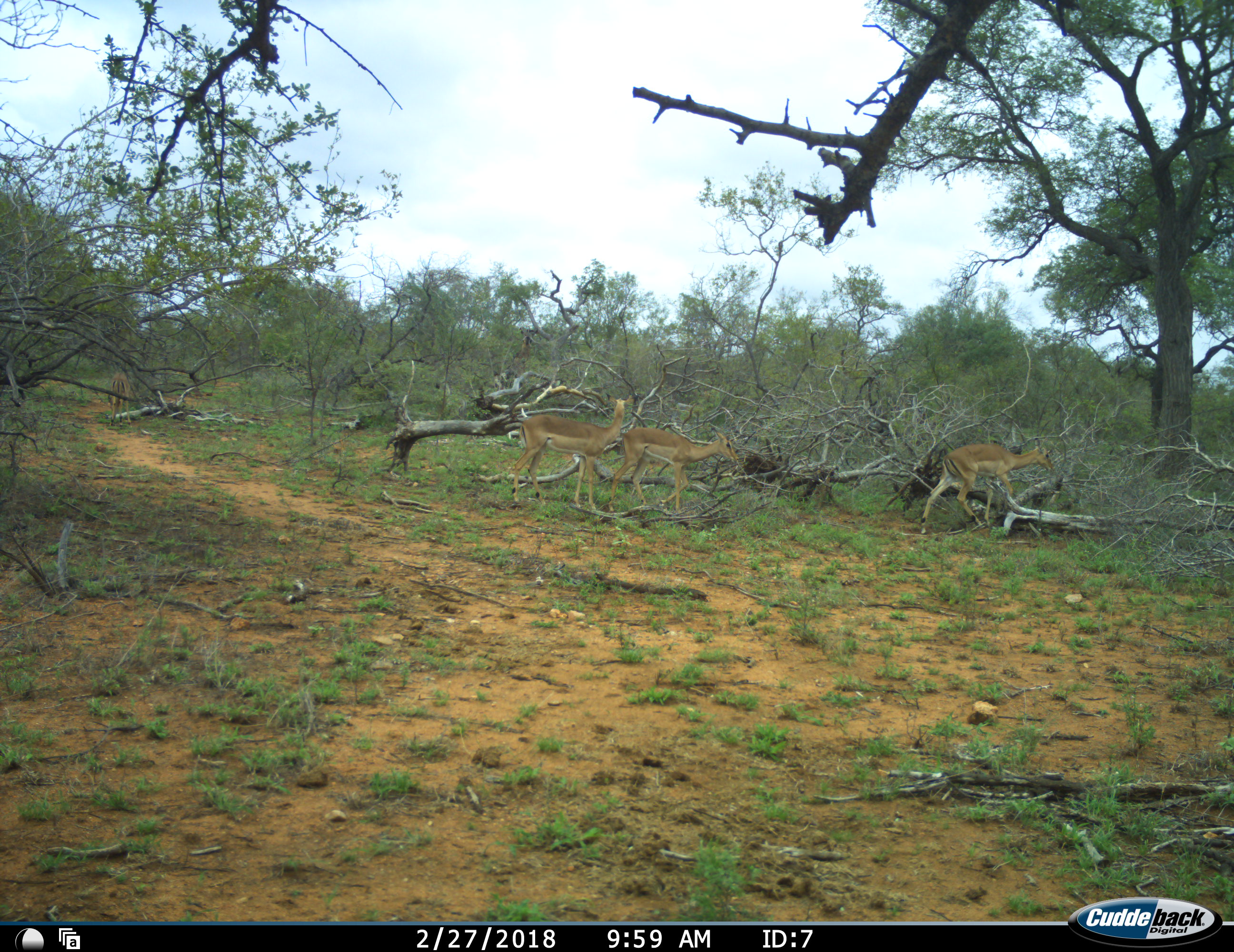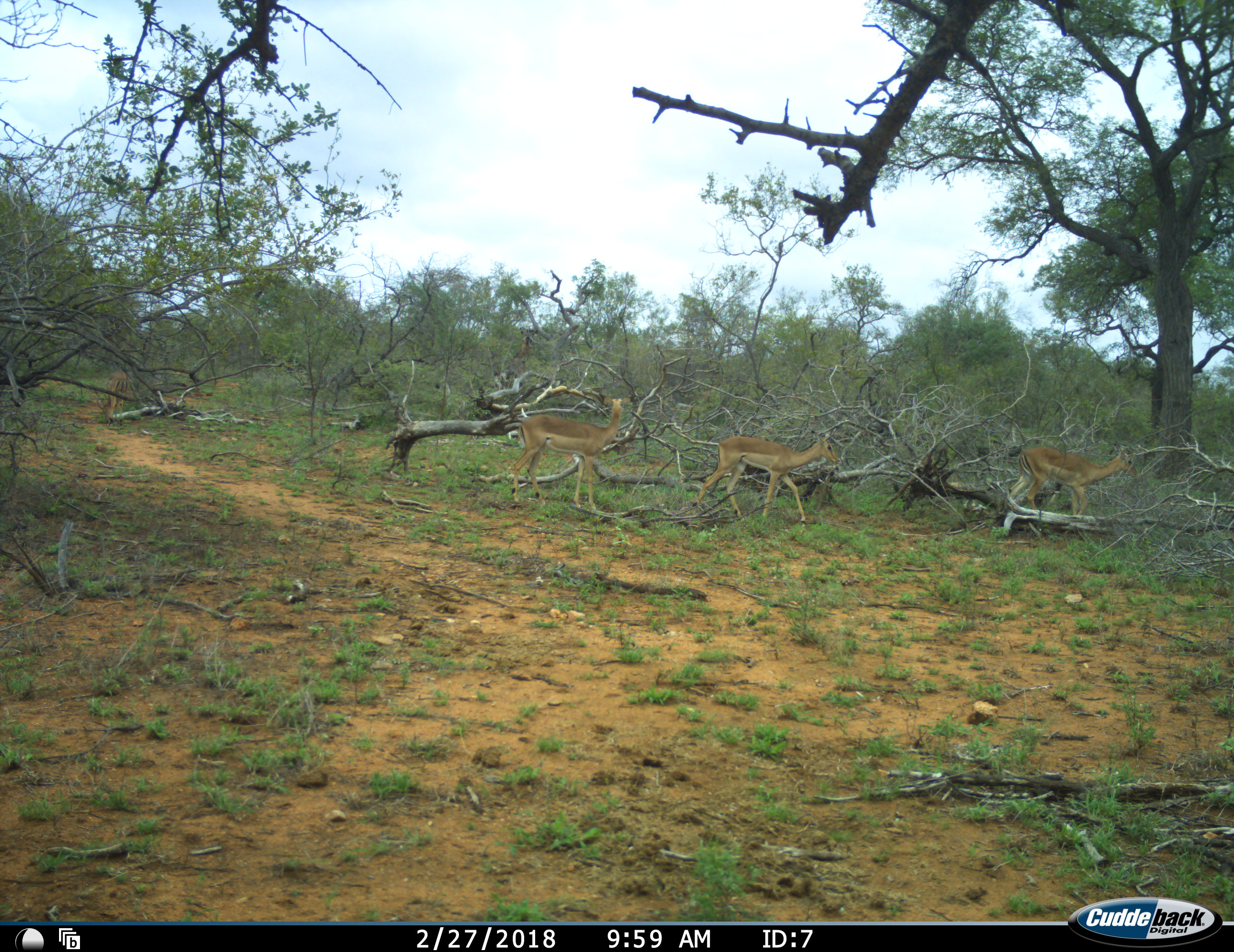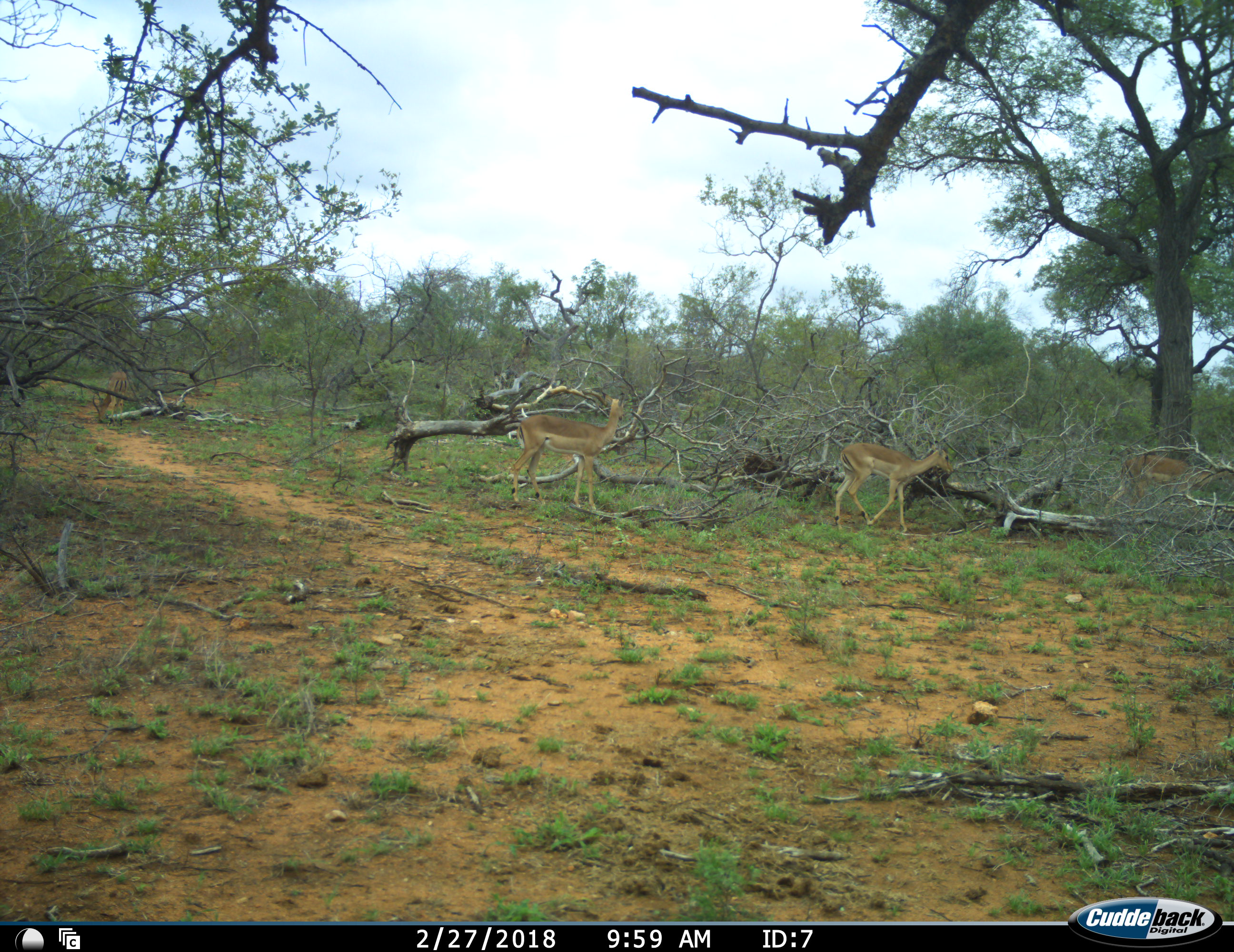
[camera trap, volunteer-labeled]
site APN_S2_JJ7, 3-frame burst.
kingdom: Animalia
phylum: Chordata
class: Mammalia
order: Artiodactyla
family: Bovidae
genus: Aepyceros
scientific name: Aepyceros melampus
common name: impala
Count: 3.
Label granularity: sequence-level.